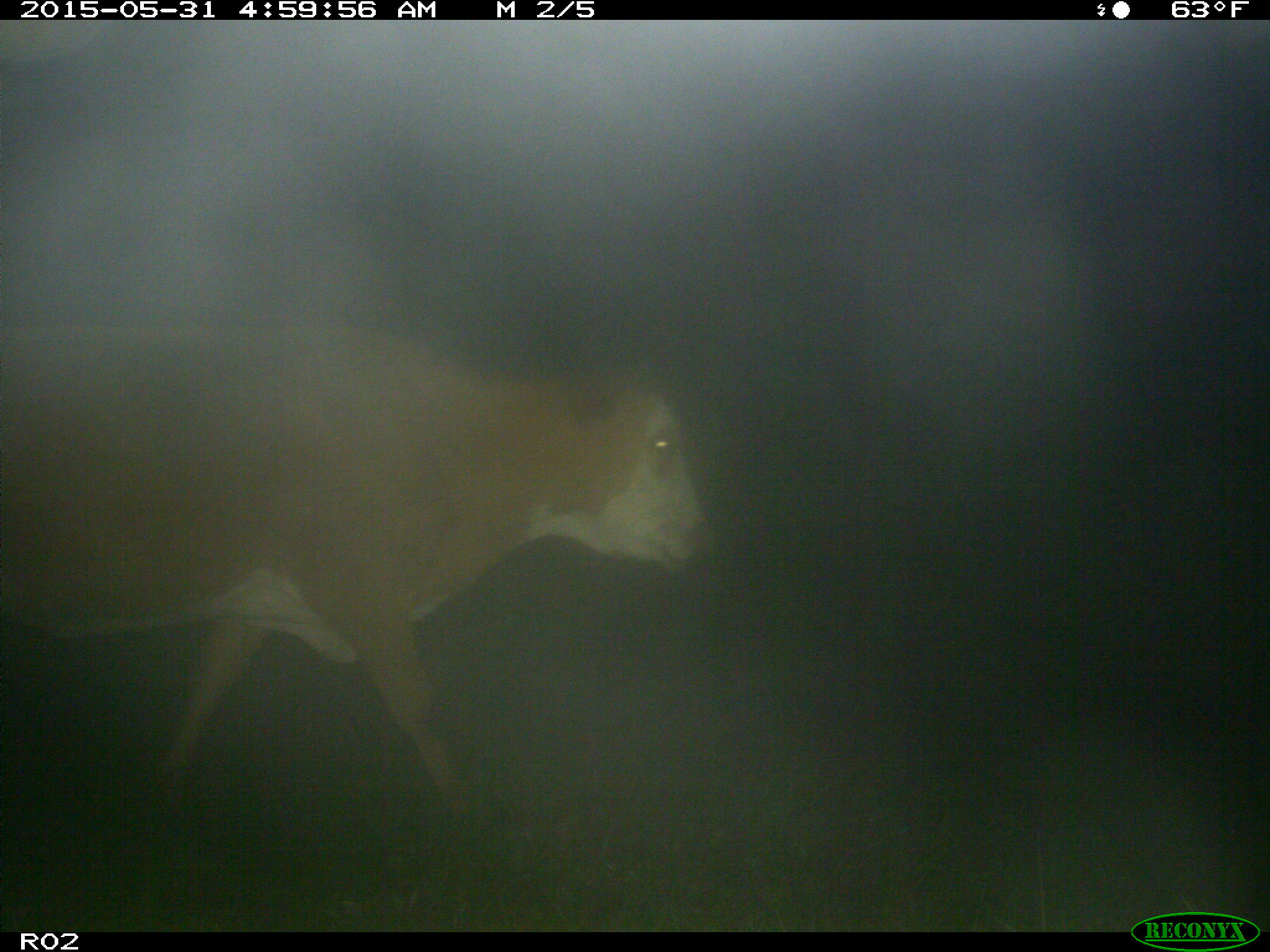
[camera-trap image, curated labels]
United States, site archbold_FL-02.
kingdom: Animalia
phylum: Chordata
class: Mammalia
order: Artiodactyla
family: Bovidae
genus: Bos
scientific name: Bos taurus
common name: domestic cow